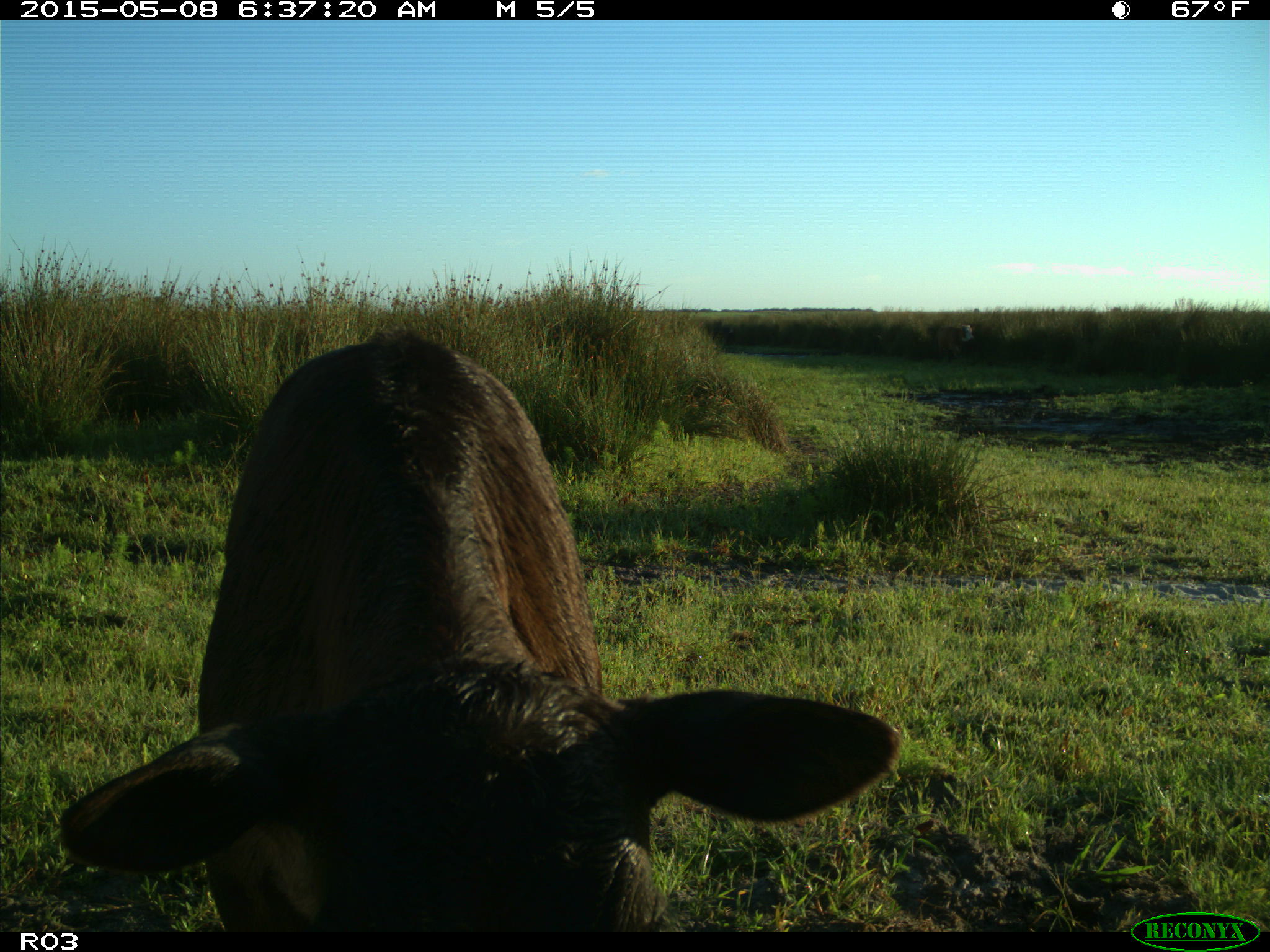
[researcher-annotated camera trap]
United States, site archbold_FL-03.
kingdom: Animalia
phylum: Chordata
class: Mammalia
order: Artiodactyla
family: Bovidae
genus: Bos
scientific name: Bos taurus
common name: domestic cow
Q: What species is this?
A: Bos taurus (domestic cow).